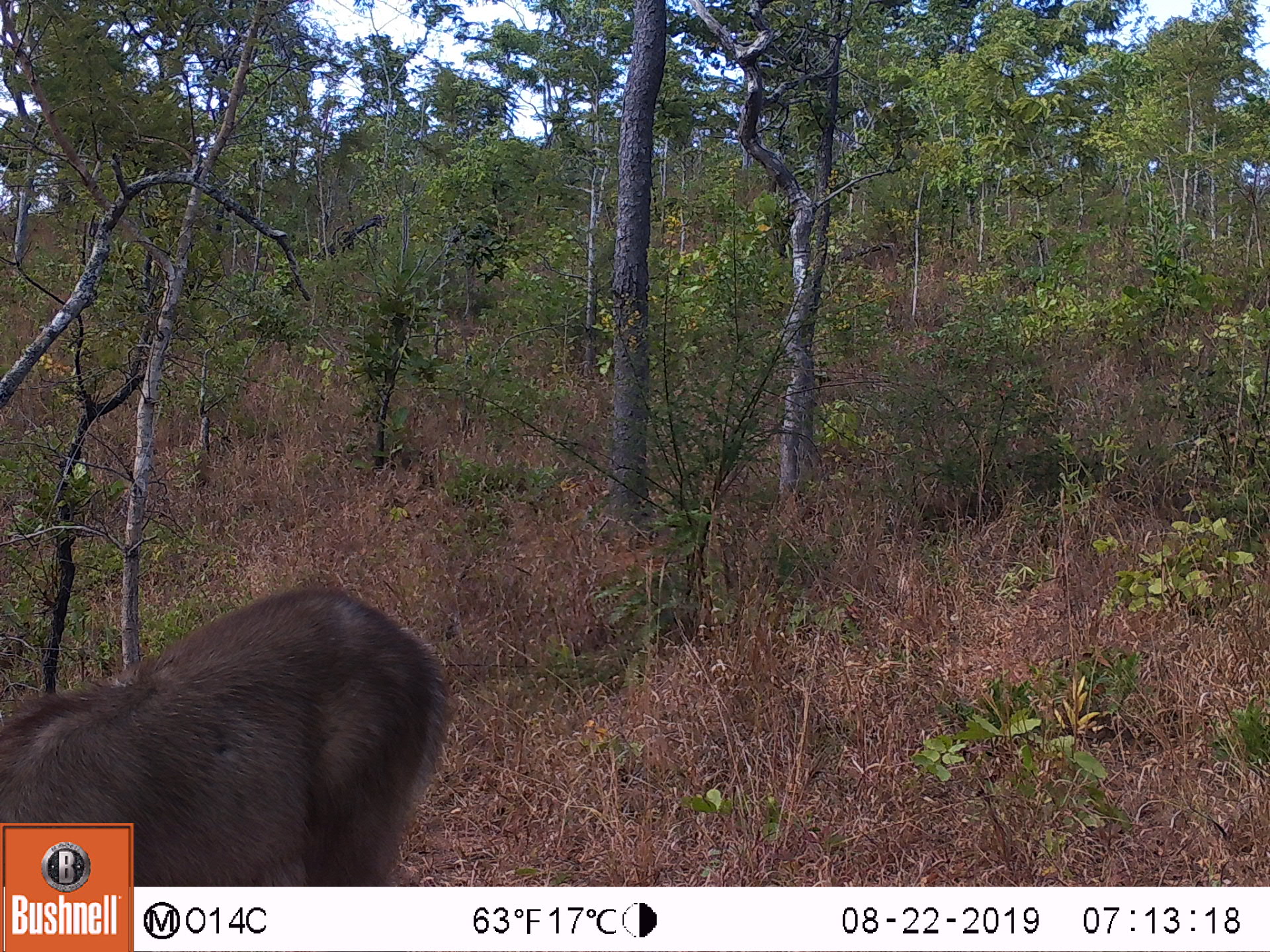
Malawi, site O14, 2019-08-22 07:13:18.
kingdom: Animalia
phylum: Chordata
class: Mammalia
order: Artiodactyla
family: Bovidae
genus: Kobus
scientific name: Kobus ellipsiprymnus ellipsiprymnus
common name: common waterbuck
Common waterbuck (Kobus ellipsiprymnus ellipsiprymnus), count 1.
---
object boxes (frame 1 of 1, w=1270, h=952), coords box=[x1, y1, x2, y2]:
common waterbuck: box=[136, 585, 454, 880]